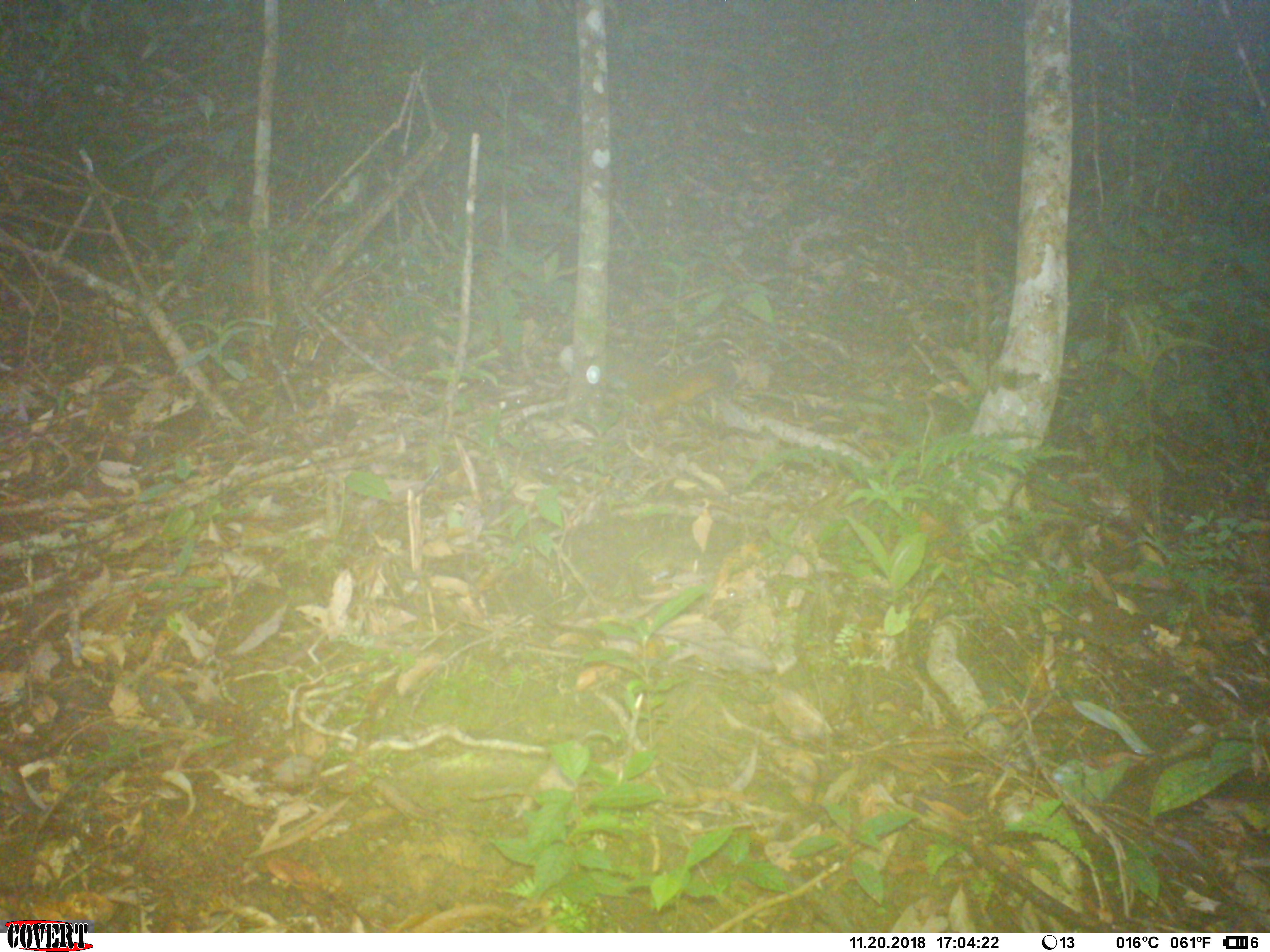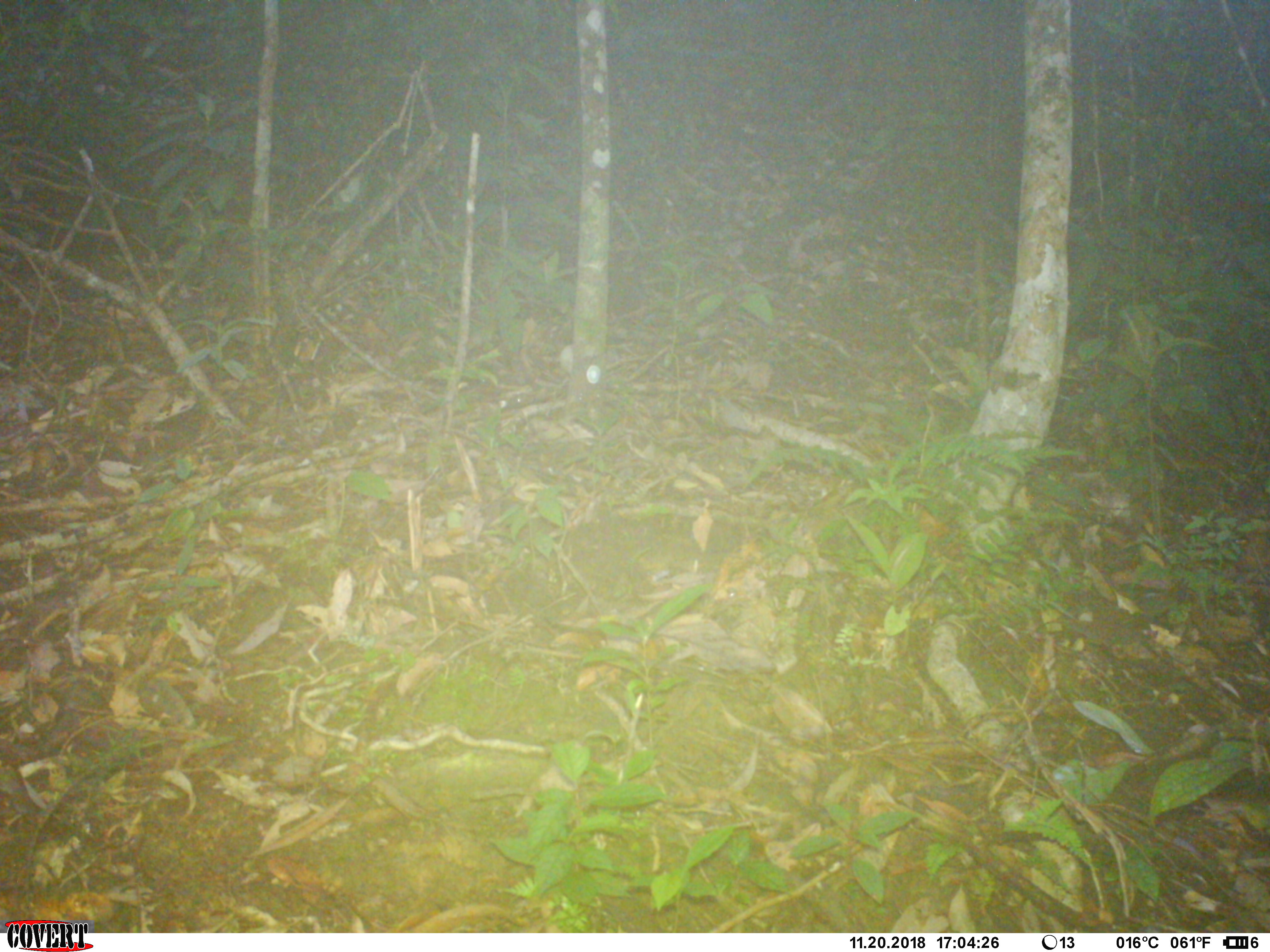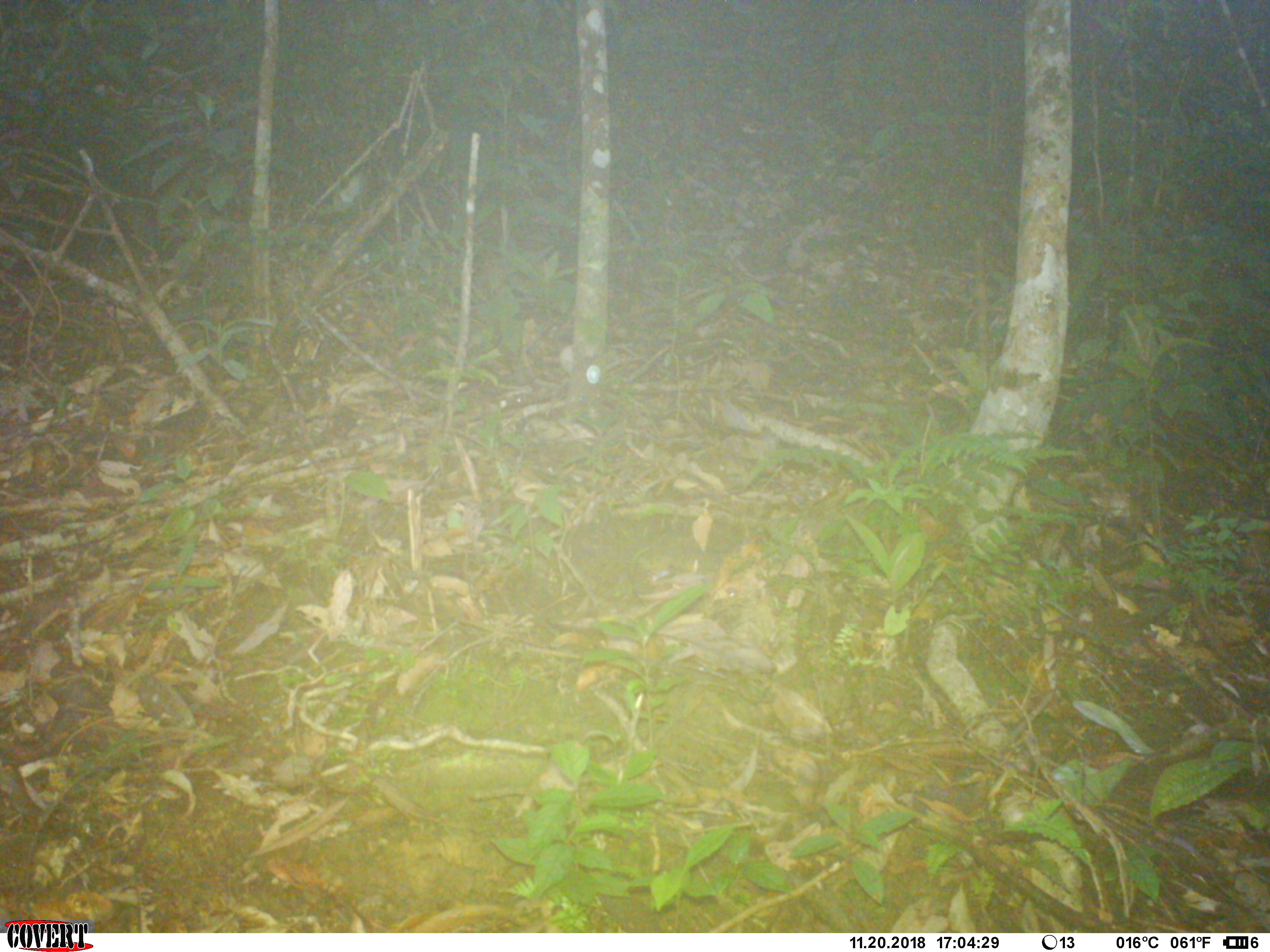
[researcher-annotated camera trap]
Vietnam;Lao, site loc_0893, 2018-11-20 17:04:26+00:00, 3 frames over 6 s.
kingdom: Animalia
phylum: Chordata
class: Mammalia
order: Rodentia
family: Sciuridae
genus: Dremomys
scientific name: Dremomys rufigenis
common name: red-cheeked squirrel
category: red cheeked squirrel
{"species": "red cheeked squirrel (red-cheeked squirrel) (Dremomys rufigenis)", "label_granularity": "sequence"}